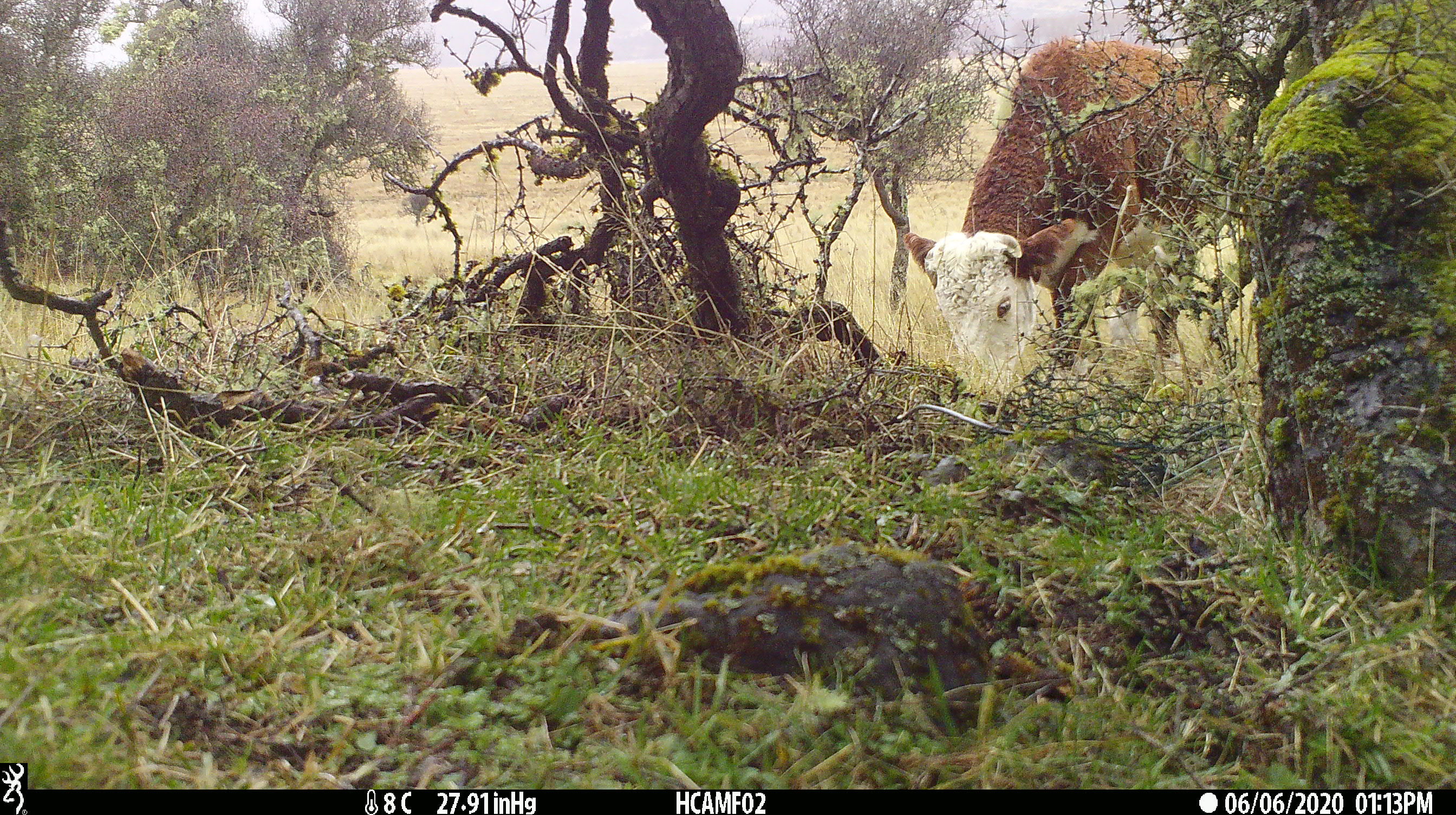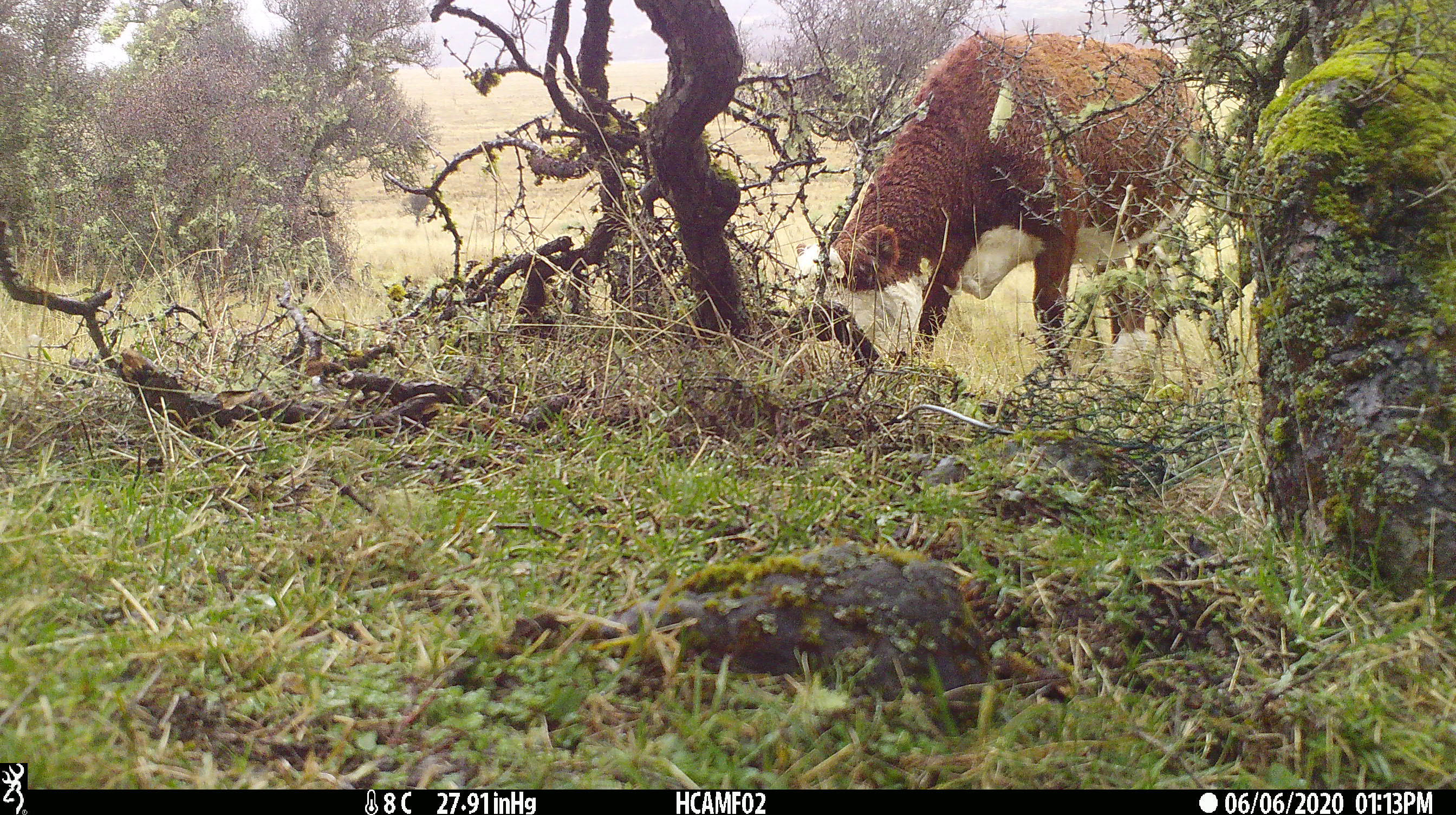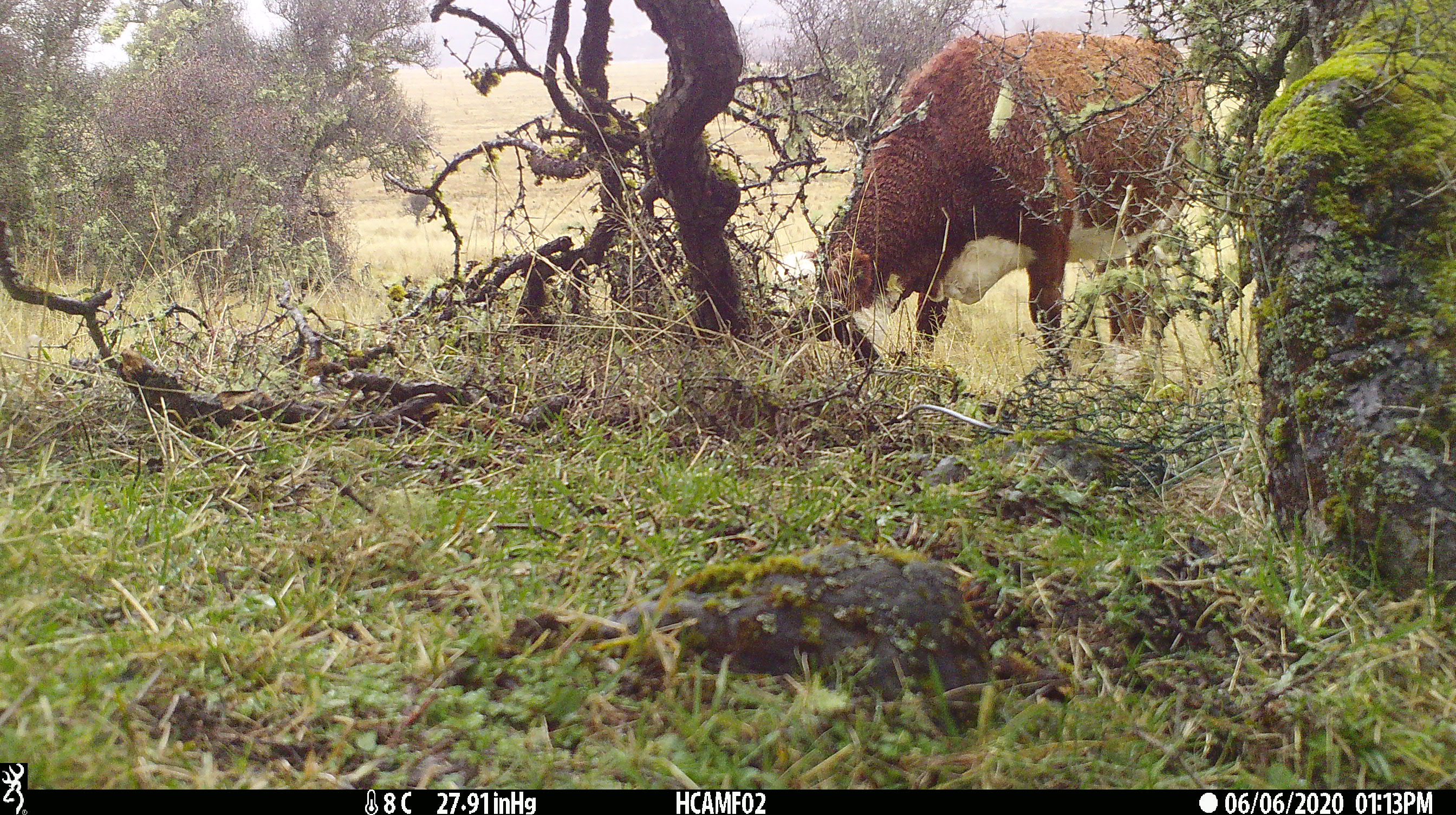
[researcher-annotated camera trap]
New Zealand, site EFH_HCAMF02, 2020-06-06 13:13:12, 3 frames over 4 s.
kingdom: Animalia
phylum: Chordata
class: Mammalia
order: Artiodactyla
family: Bovidae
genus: Bos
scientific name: Bos taurus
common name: domestic cow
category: cow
Cow (domestic cow) (Bos taurus).